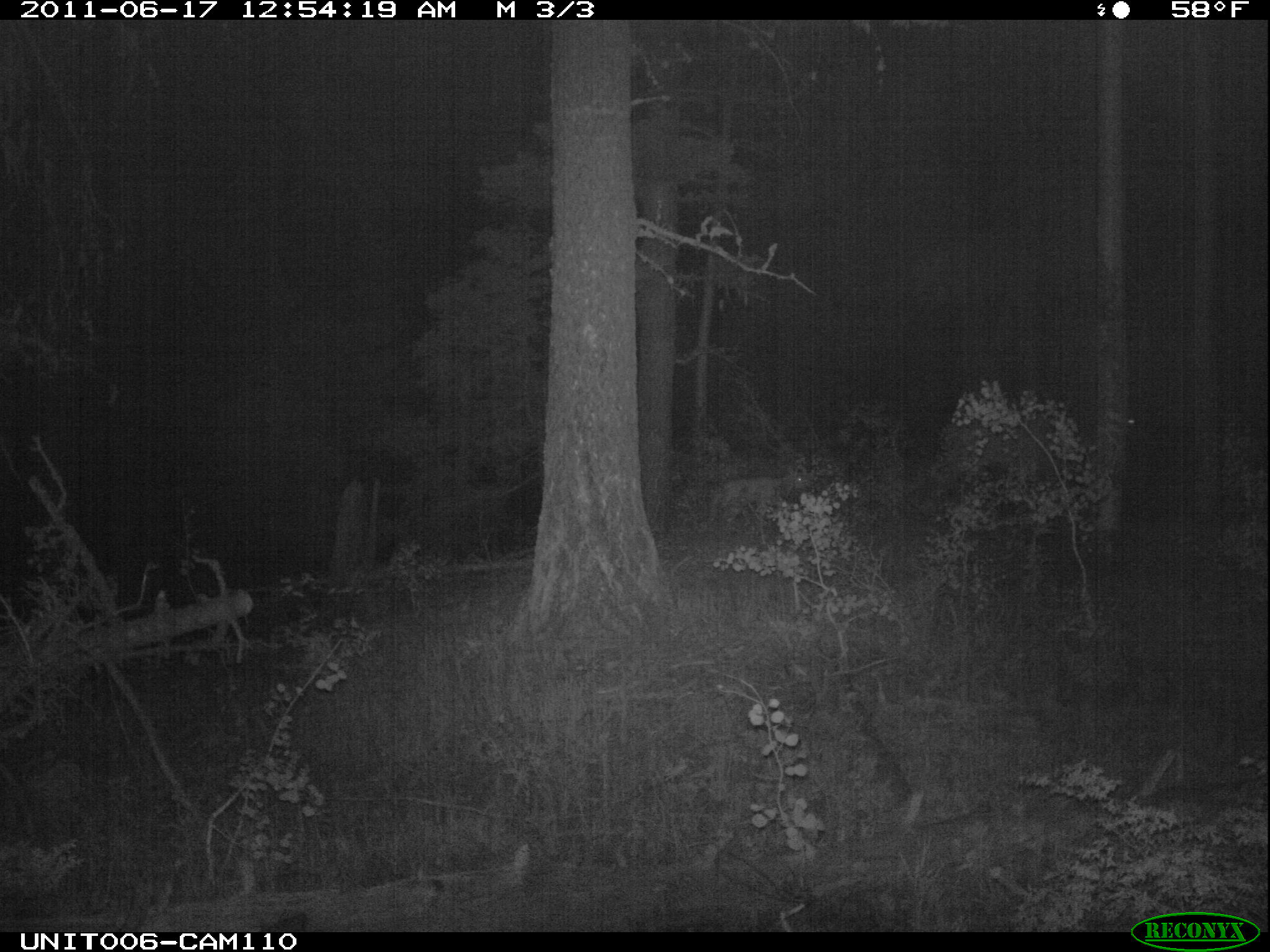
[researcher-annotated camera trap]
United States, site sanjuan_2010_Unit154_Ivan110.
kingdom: Animalia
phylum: Chordata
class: Mammalia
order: Artiodactyla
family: Cervidae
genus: Cervus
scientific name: Cervus elaphus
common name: red deer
Cervus elaphus (red deer).